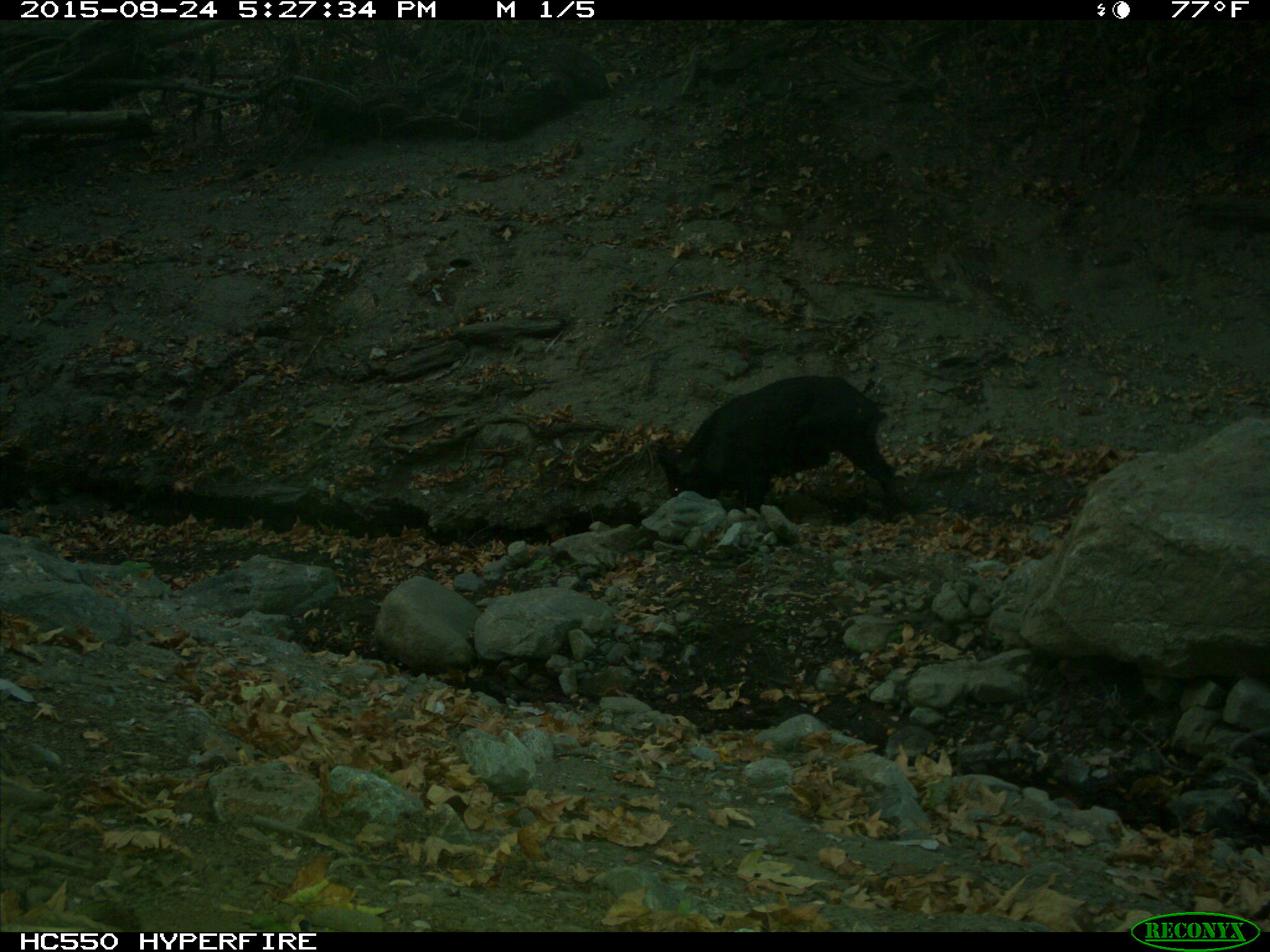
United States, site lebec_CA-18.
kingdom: Animalia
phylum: Chordata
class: Mammalia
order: Artiodactyla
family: Suidae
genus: Sus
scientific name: Sus scrofa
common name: wild boar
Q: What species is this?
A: Sus scrofa (wild boar).